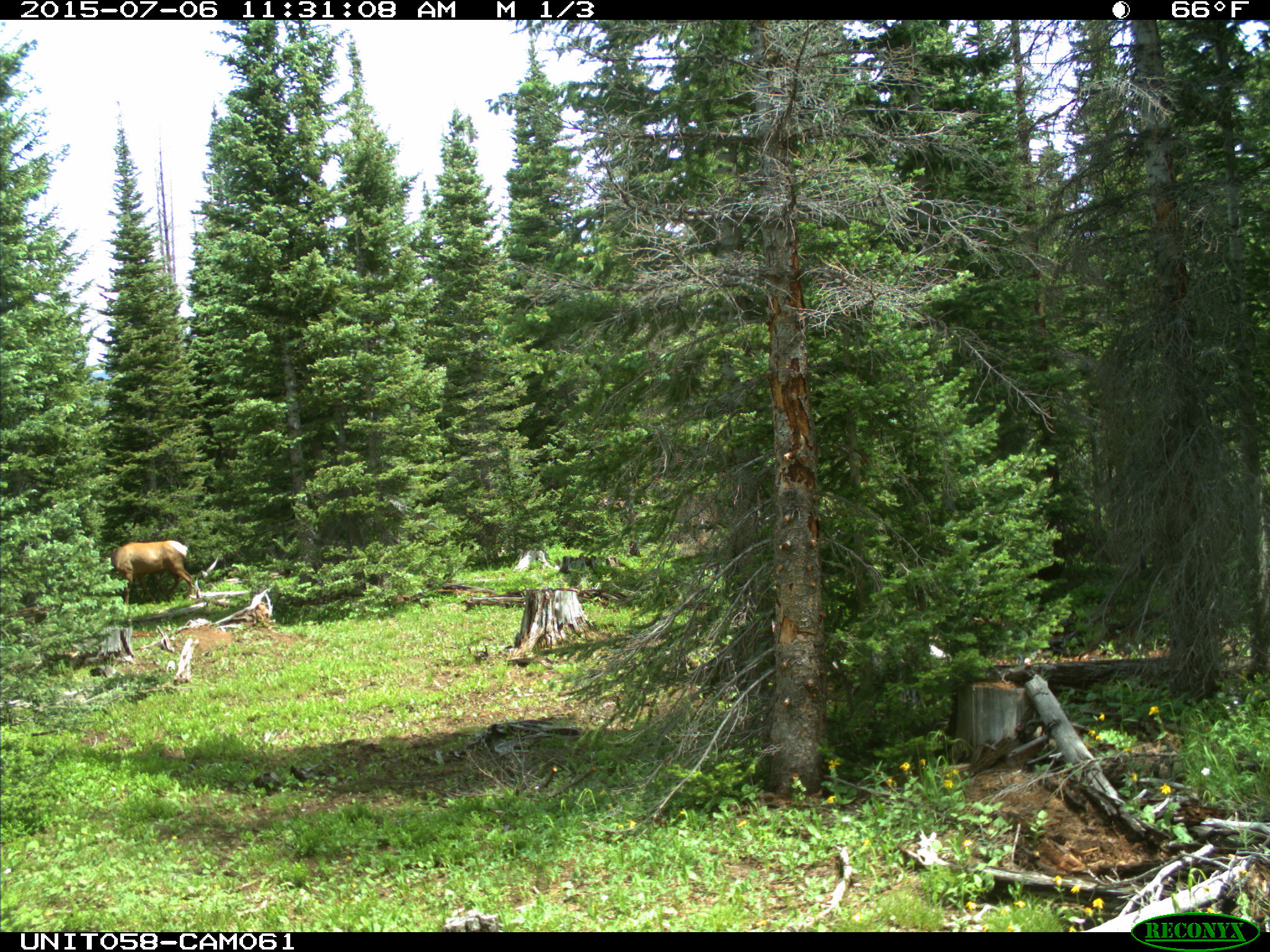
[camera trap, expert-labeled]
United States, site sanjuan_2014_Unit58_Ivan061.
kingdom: Animalia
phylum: Chordata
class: Mammalia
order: Artiodactyla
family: Cervidae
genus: Cervus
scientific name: Cervus elaphus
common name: red deer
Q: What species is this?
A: Cervus elaphus (red deer).